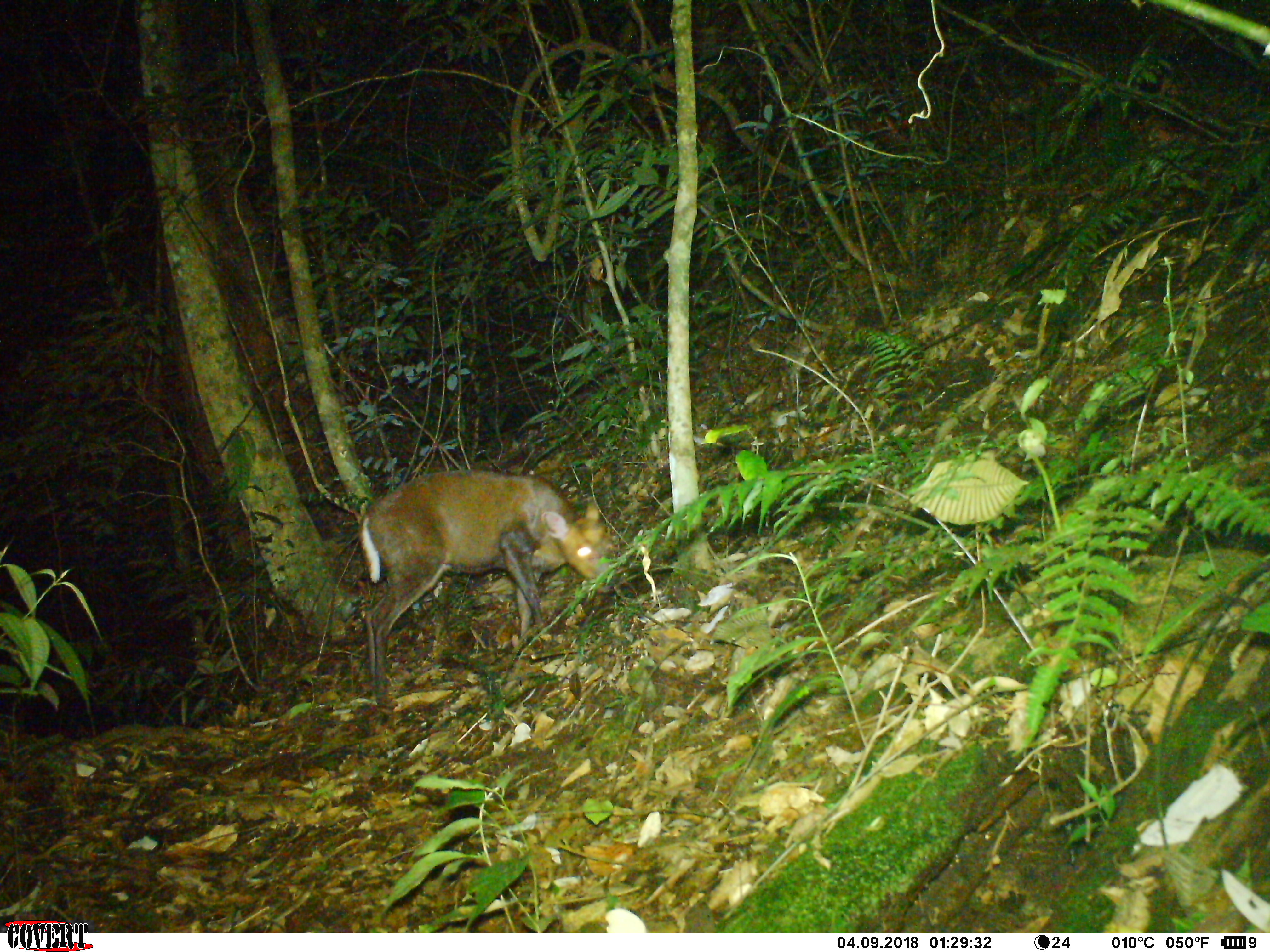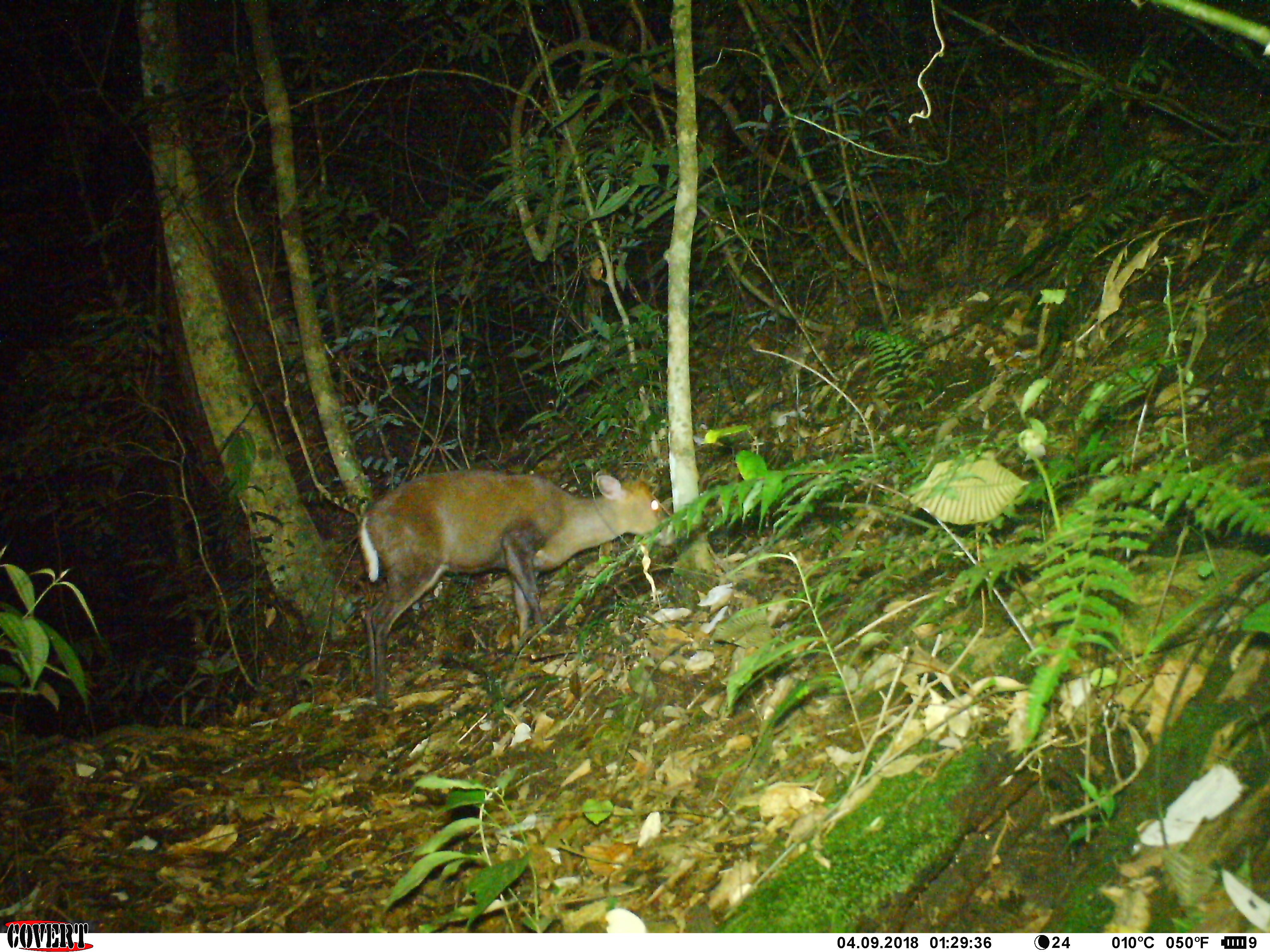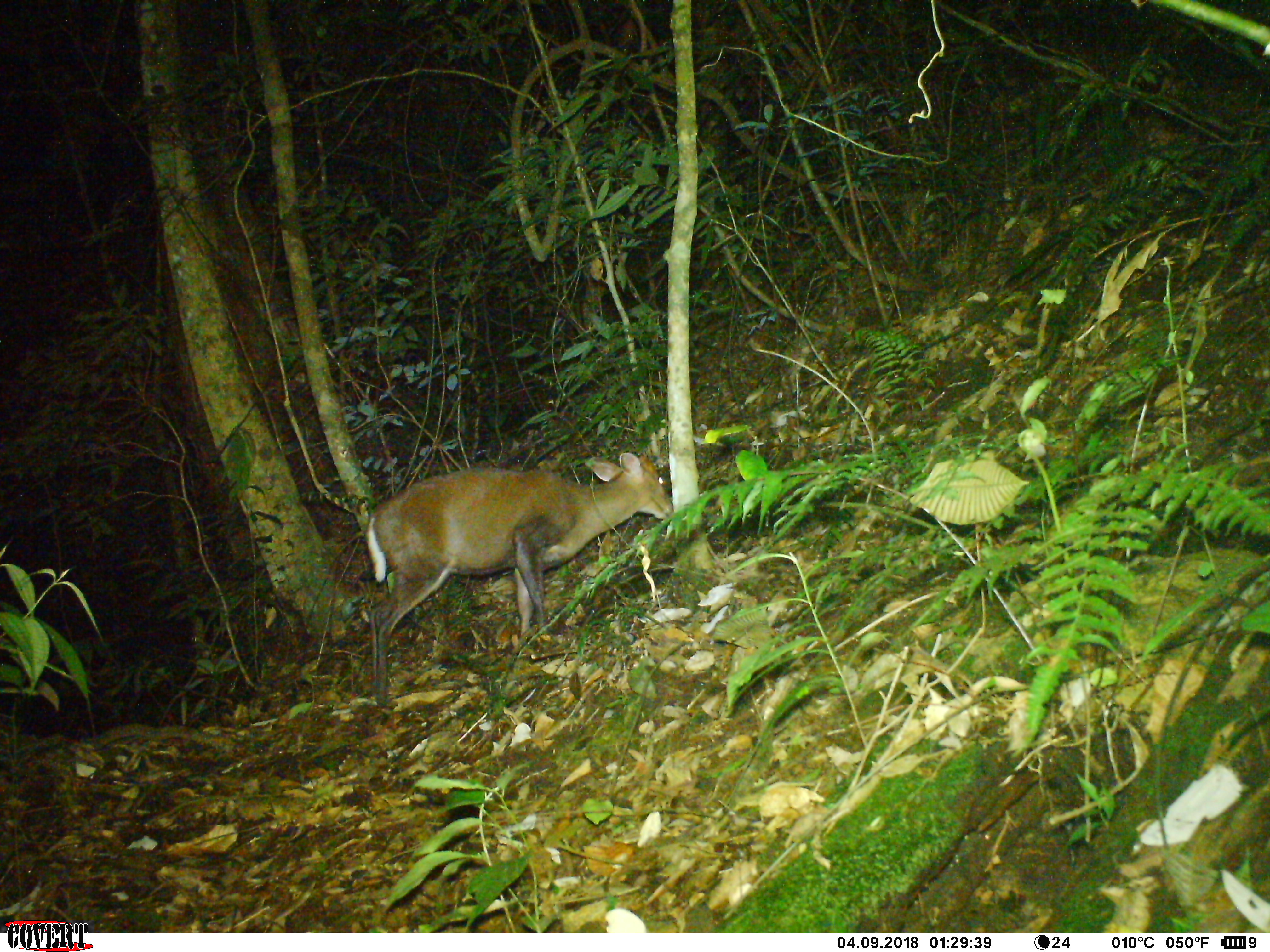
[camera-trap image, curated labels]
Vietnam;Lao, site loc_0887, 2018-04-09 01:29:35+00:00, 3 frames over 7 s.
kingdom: Animalia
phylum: Chordata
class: Mammalia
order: Artiodactyla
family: Cervidae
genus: Muntiacus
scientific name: Muntiacus rooseveltorum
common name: roosevelt's muntjac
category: roosevelts muntjac group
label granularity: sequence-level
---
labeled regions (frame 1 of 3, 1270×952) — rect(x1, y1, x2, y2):
roosevelts muntjac group: rect(358, 466, 621, 708)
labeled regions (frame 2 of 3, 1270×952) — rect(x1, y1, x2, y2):
roosevelts muntjac group: rect(359, 466, 675, 708)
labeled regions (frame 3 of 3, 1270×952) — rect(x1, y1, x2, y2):
roosevelts muntjac group: rect(361, 451, 672, 708)